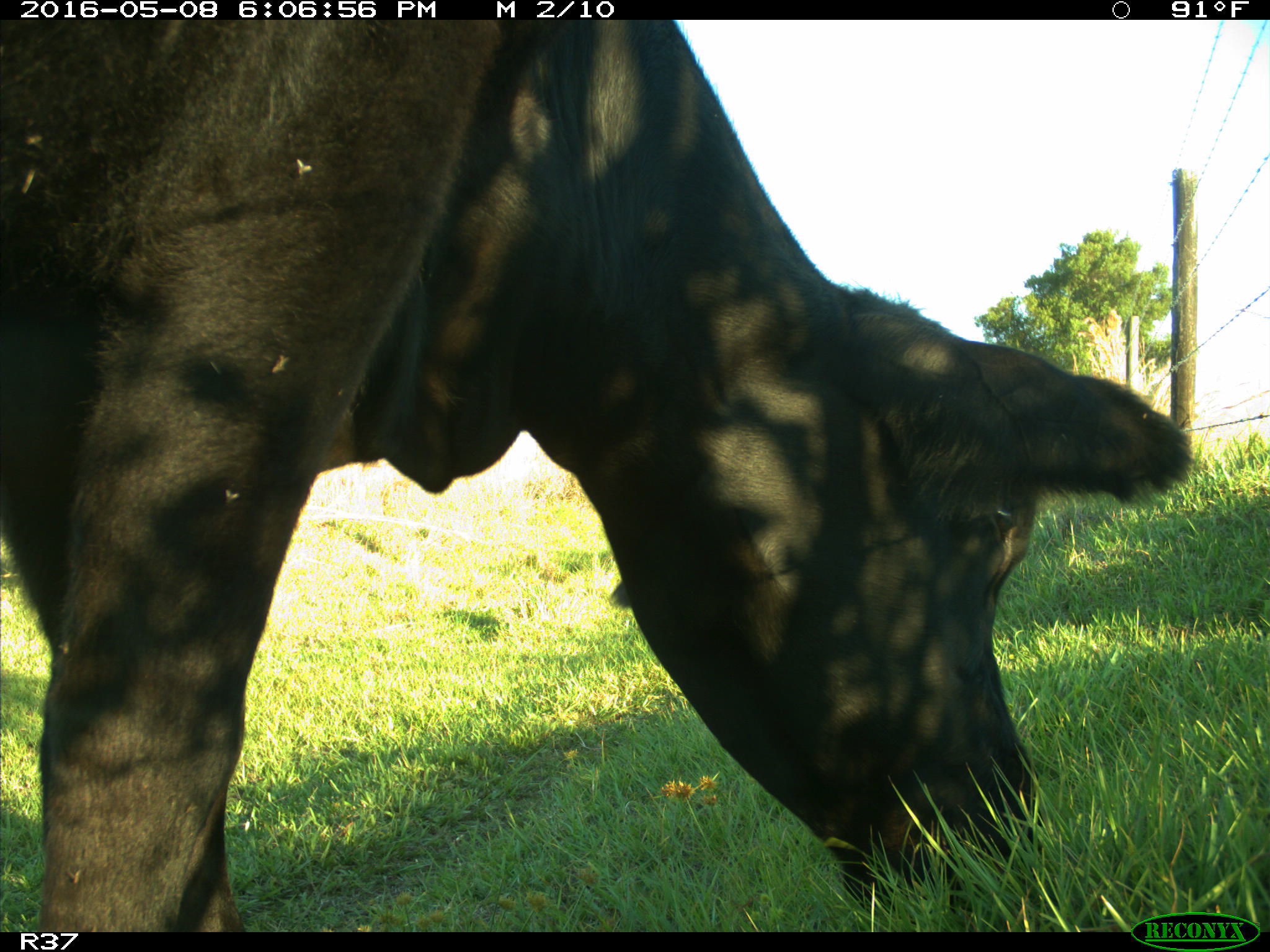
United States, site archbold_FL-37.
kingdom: Animalia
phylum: Chordata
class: Mammalia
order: Artiodactyla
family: Bovidae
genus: Bos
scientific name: Bos taurus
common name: domestic cow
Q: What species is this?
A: Bos taurus (domestic cow).